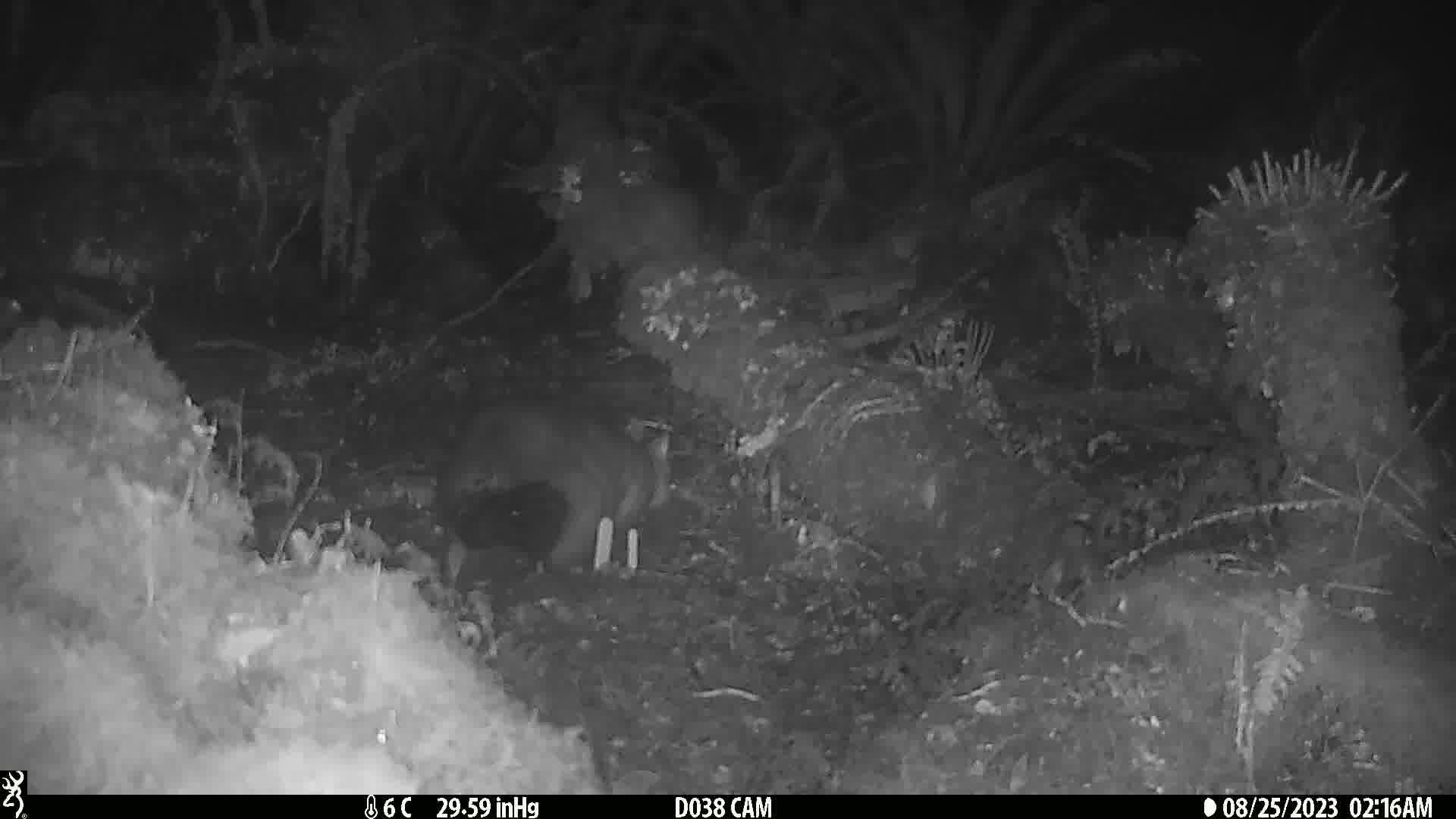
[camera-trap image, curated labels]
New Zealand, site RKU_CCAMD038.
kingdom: Animalia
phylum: Chordata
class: Mammalia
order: Diprotodontia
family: Phalangeridae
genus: Trichosurus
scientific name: Trichosurus vulpecula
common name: common brushtail possum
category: possum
Possum (common brushtail possum) (Trichosurus vulpecula).